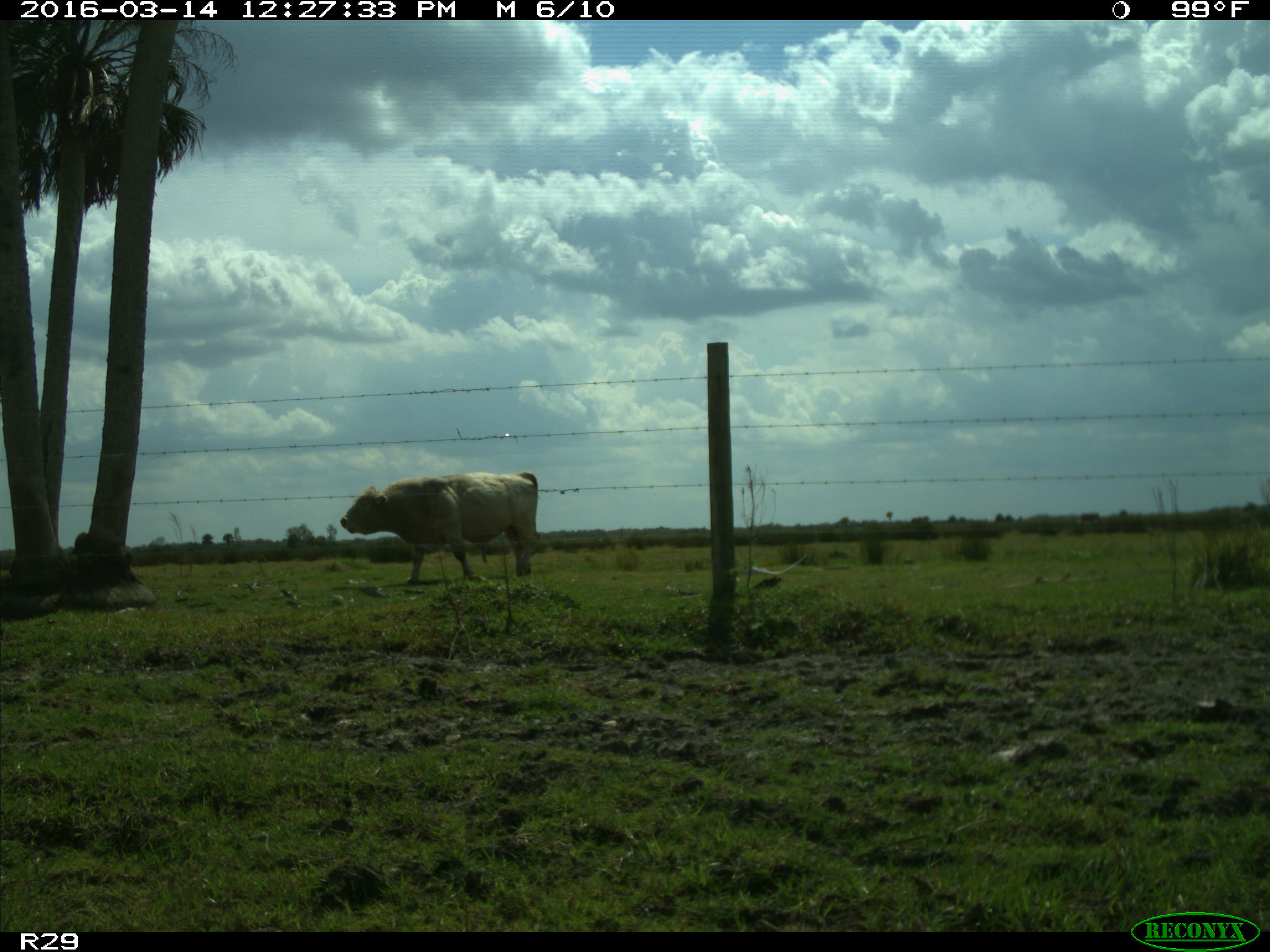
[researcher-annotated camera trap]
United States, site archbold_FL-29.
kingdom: Animalia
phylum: Chordata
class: Mammalia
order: Artiodactyla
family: Bovidae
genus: Bos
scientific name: Bos taurus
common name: domestic cow